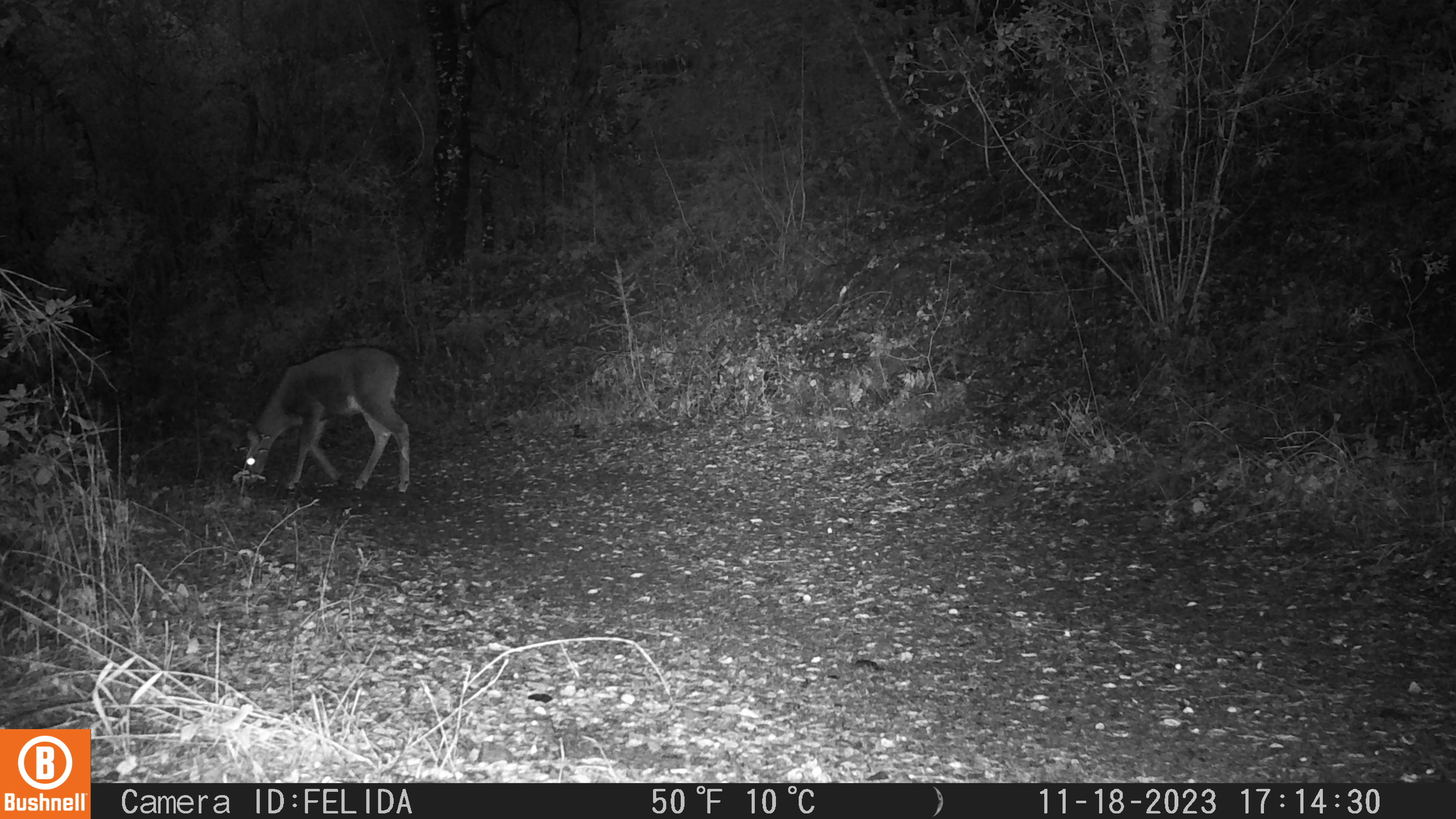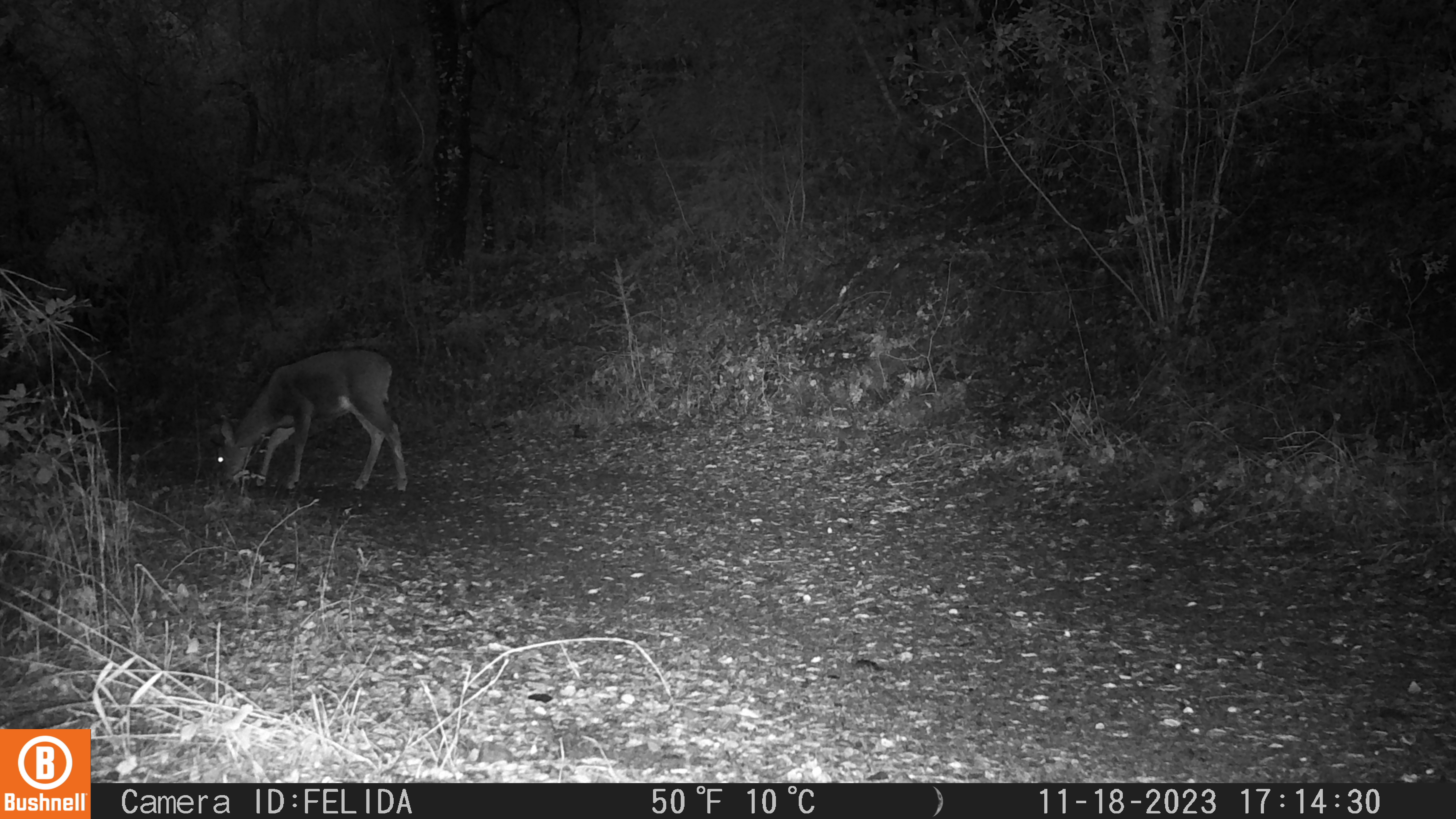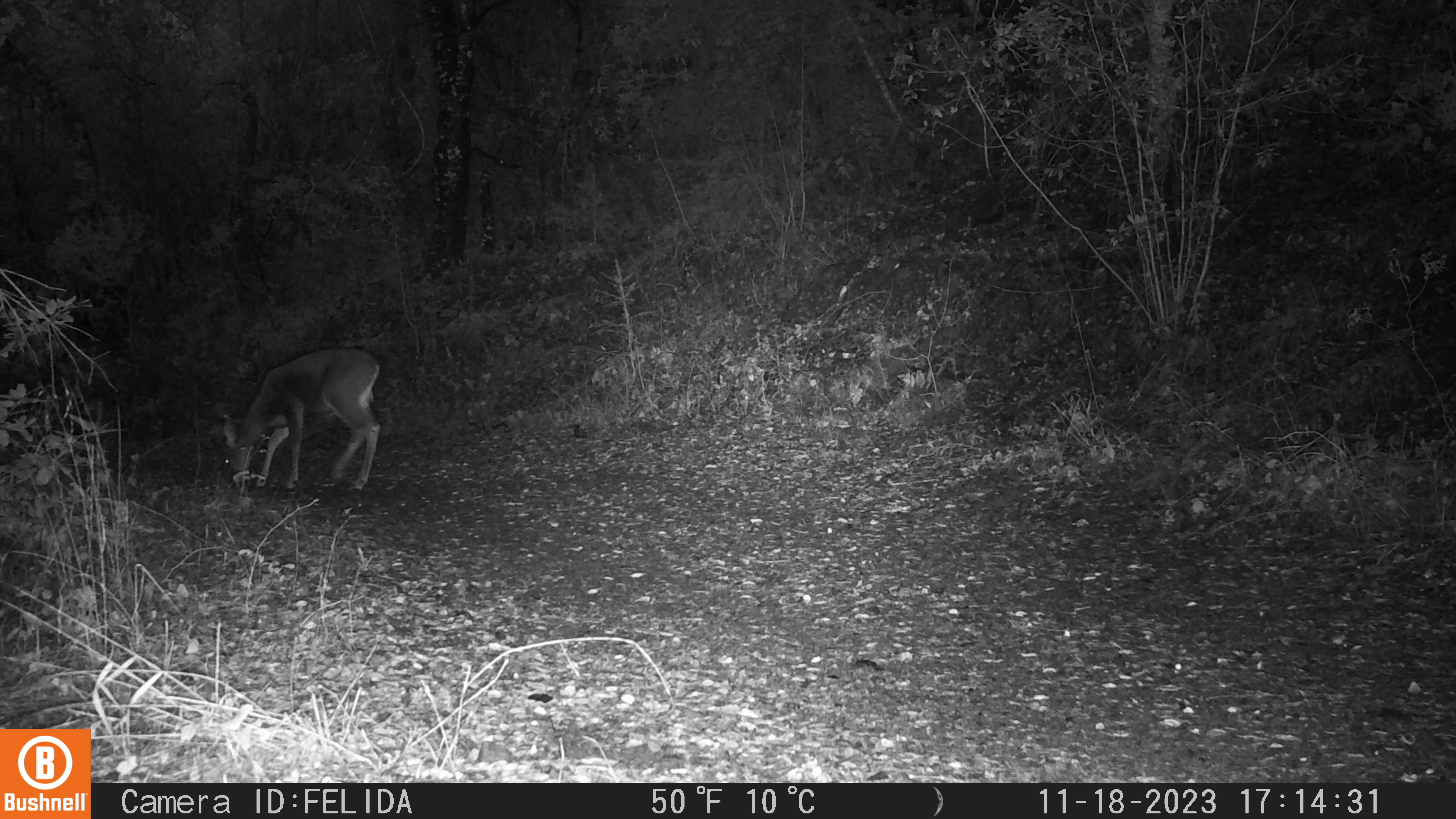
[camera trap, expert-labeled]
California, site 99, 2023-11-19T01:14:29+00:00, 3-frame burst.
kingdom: Animalia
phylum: Chordata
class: Mammalia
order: Artiodactyla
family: Cervidae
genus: Odocoileus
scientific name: Odocoileus hemionus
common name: mule deer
Mule deer (Odocoileus hemionus).